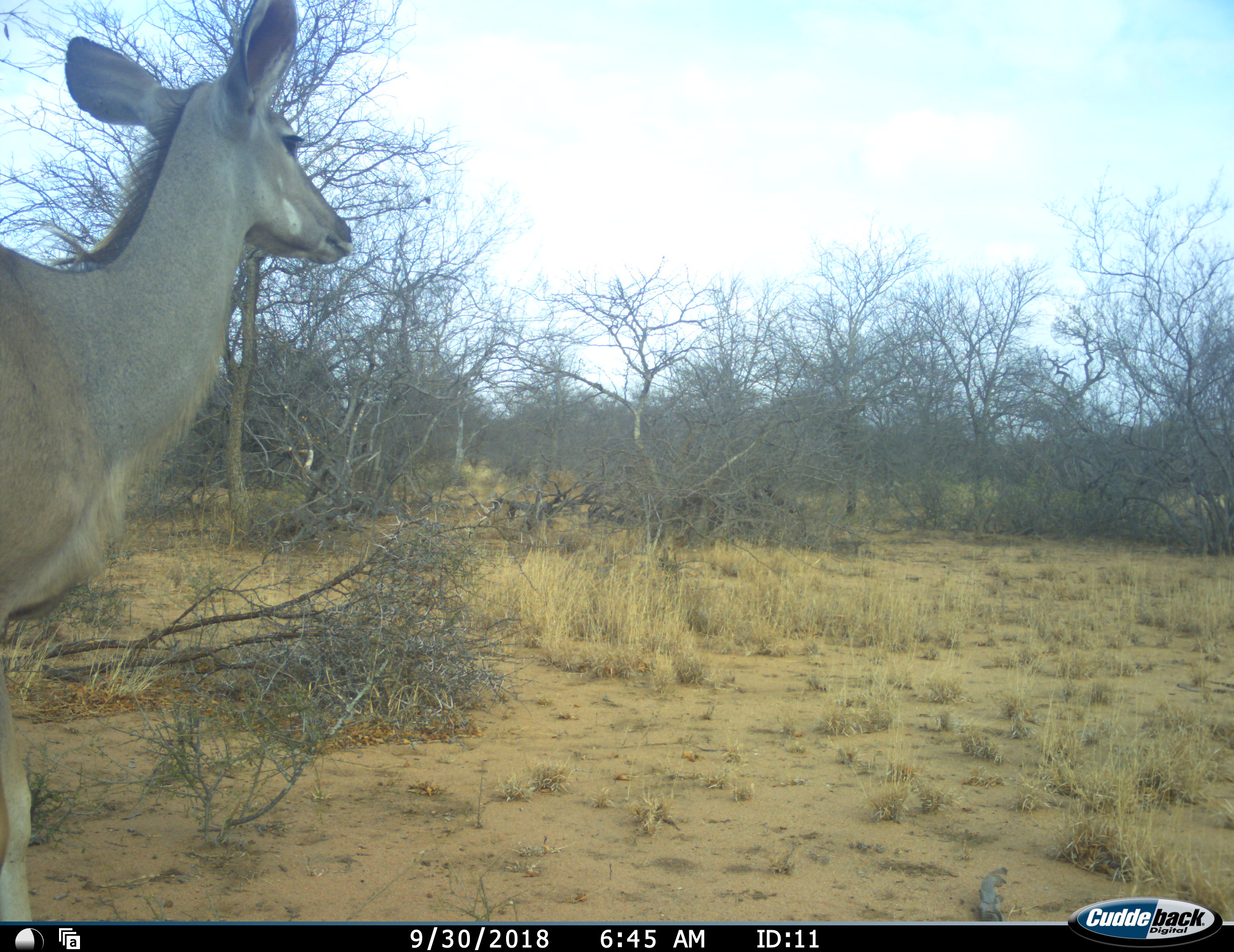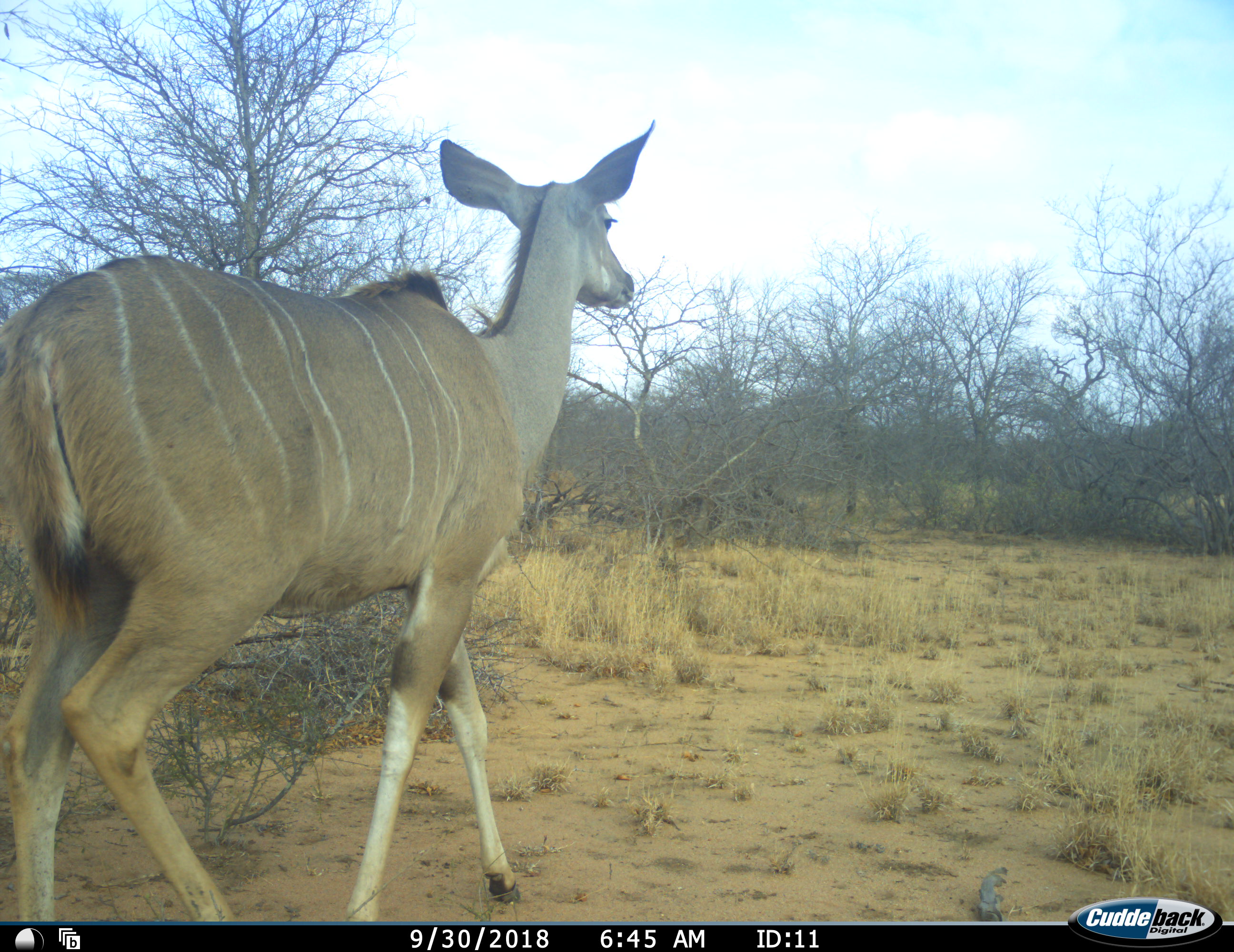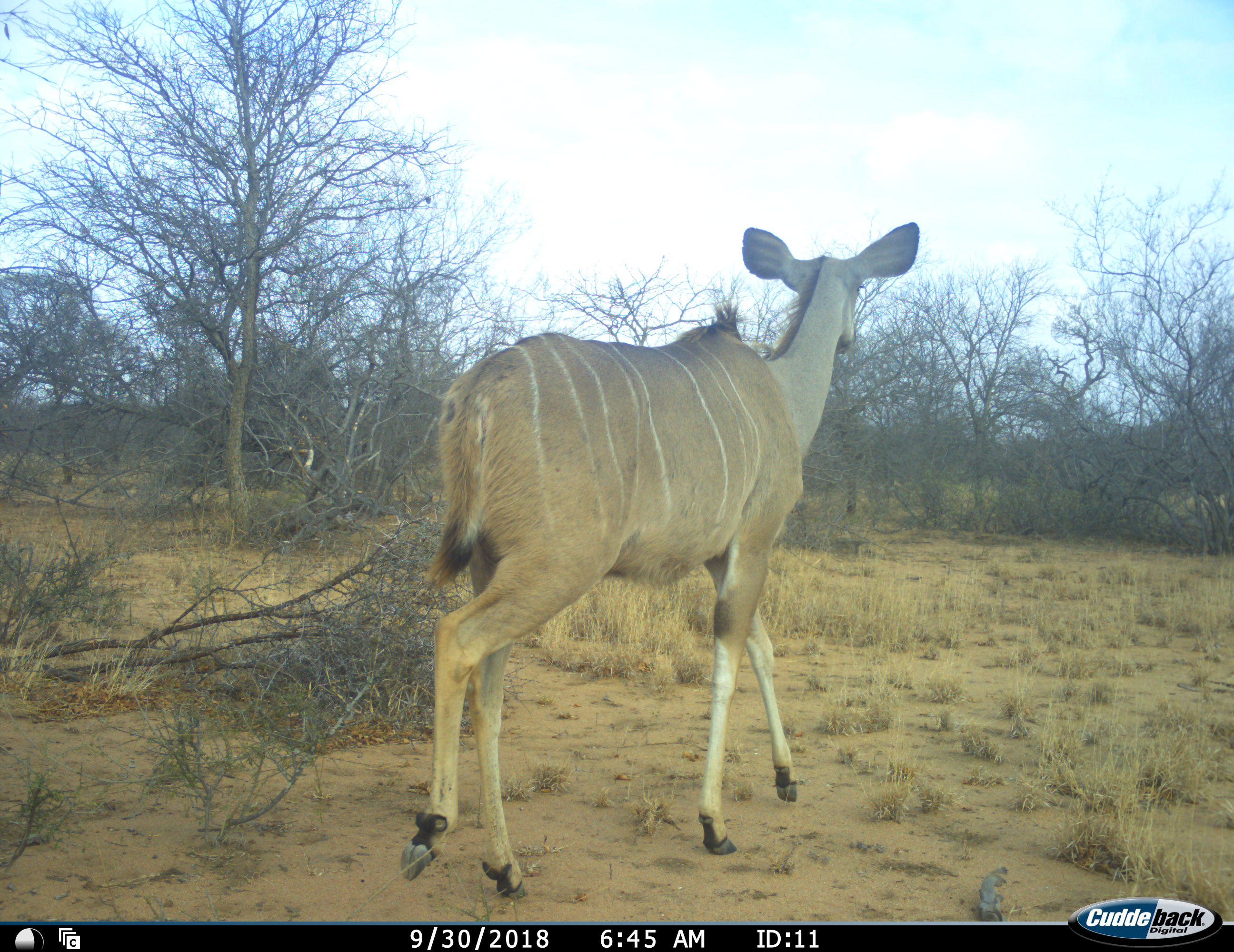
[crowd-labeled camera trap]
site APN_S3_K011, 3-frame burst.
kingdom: Animalia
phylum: Chordata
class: Mammalia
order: Artiodactyla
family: Bovidae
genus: Tragelaphus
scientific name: Tragelaphus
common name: kudu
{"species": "kudu (Tragelaphus)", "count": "1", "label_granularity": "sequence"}